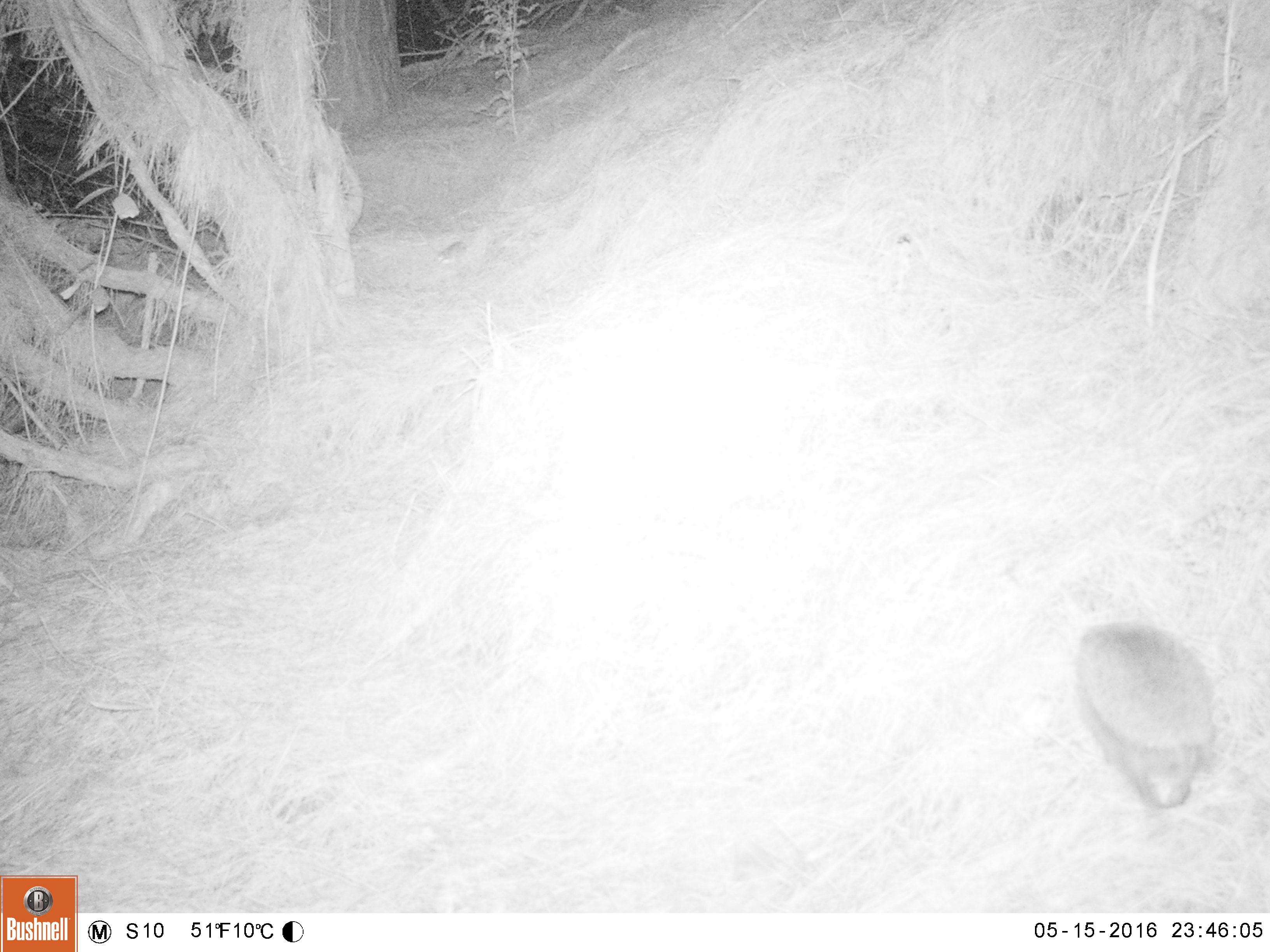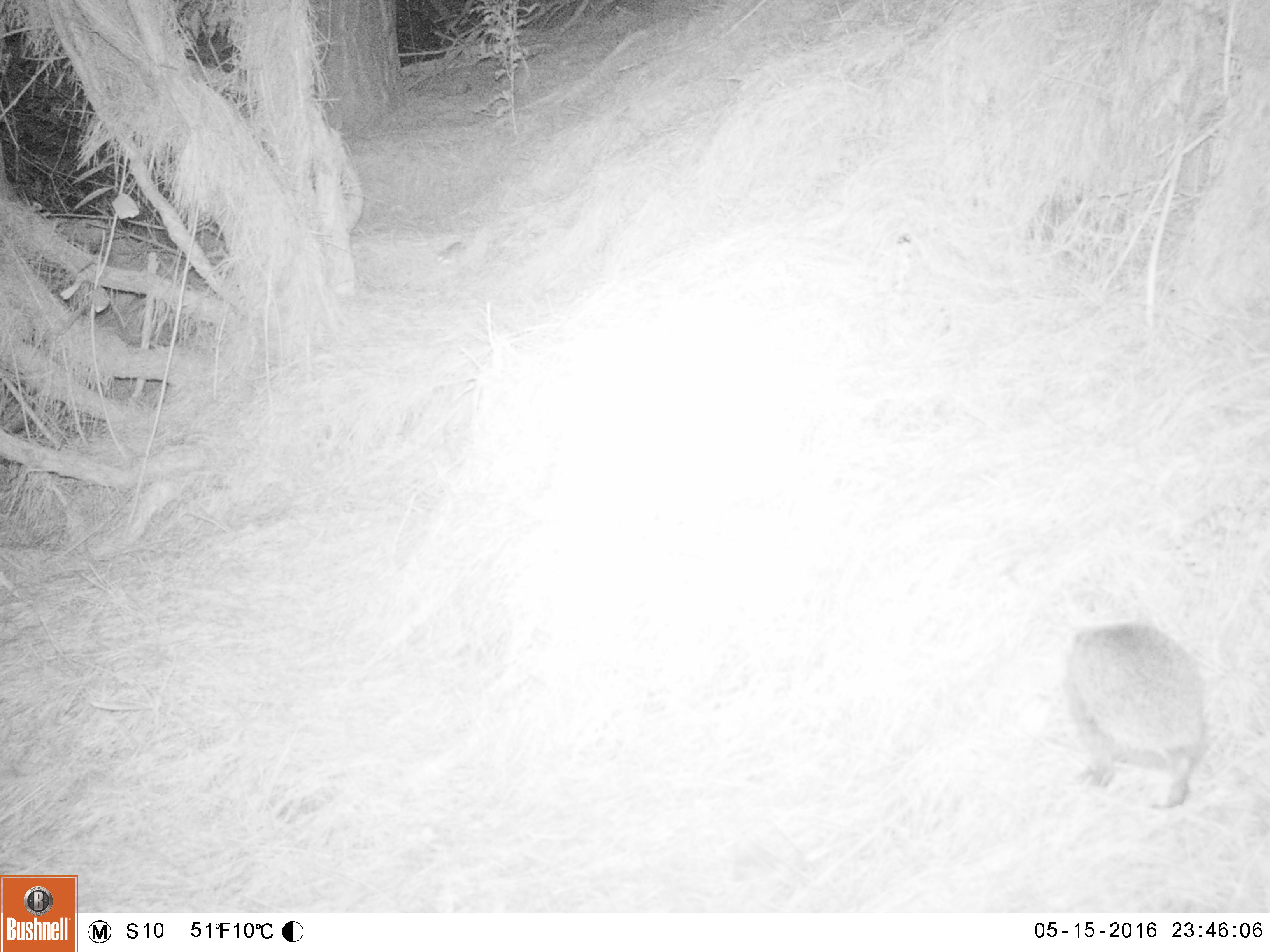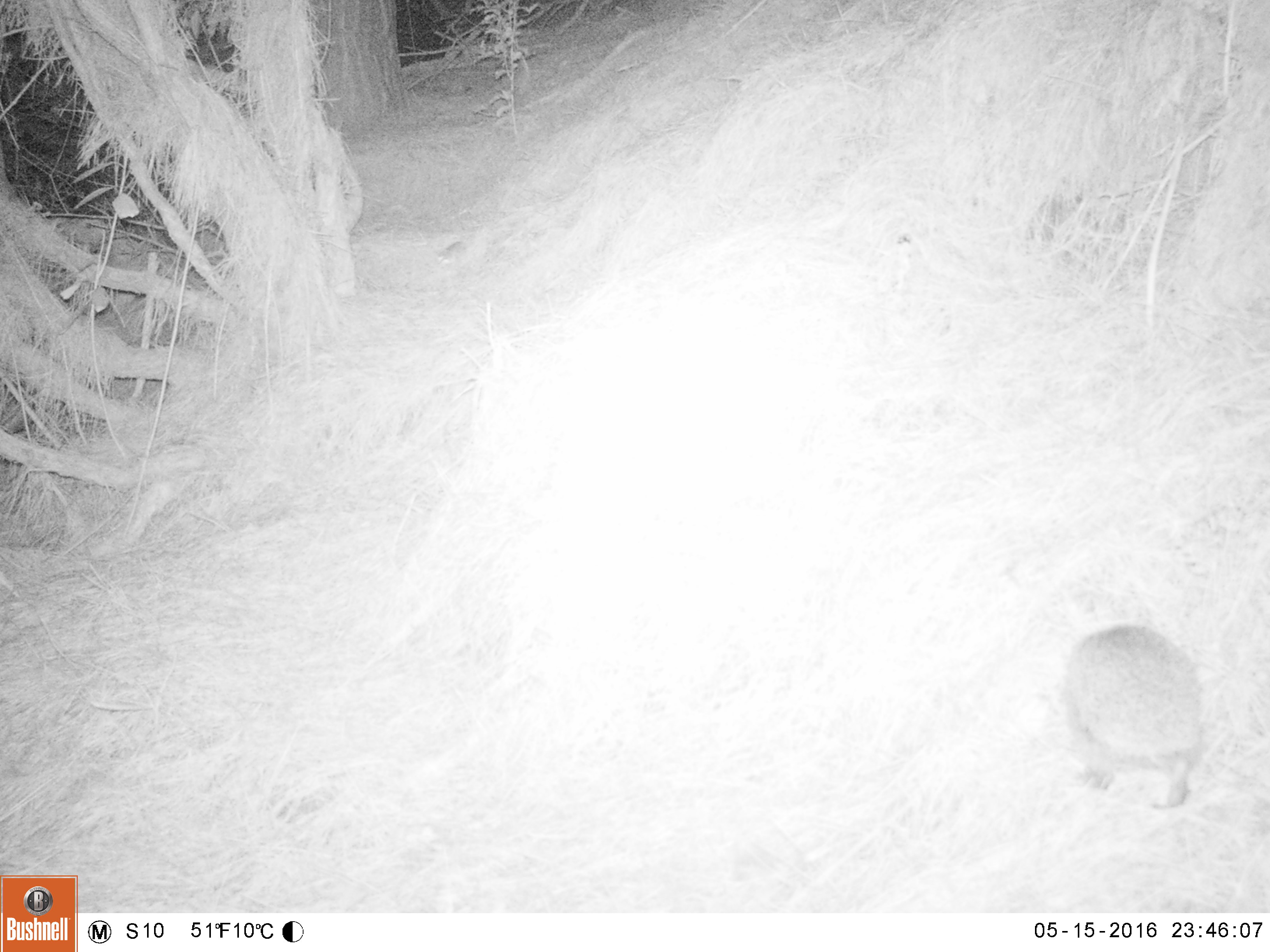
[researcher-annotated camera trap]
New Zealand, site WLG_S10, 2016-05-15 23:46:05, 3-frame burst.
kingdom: Animalia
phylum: Chordata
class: Mammalia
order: Eulipotyphla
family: Erinaceidae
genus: Erinaceus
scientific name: Erinaceus europaeus europaeus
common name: european hedgehog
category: hedgehog